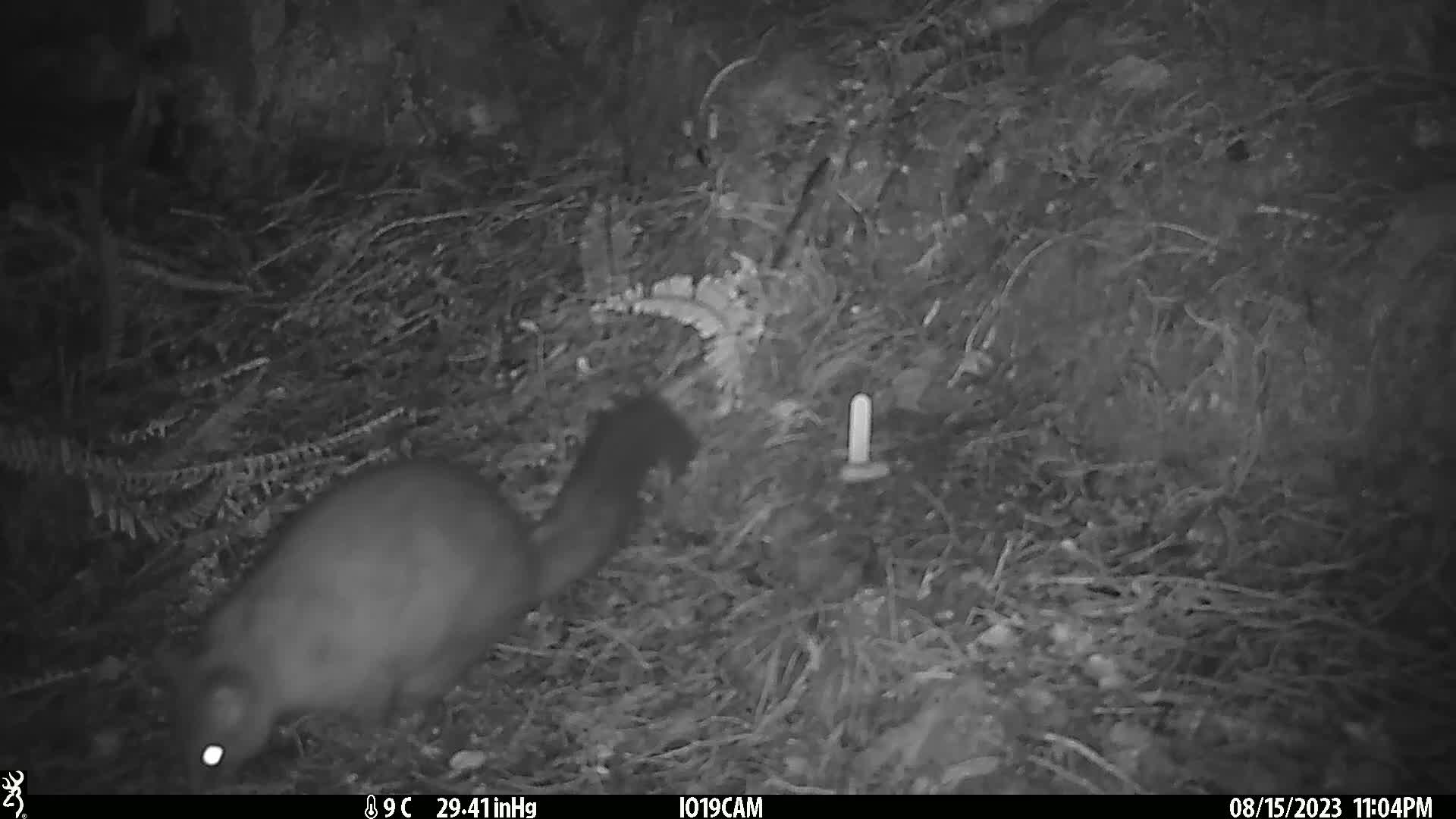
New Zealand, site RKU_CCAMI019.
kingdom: Animalia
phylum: Chordata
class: Mammalia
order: Diprotodontia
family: Phalangeridae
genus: Trichosurus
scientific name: Trichosurus vulpecula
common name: common brushtail possum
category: possum